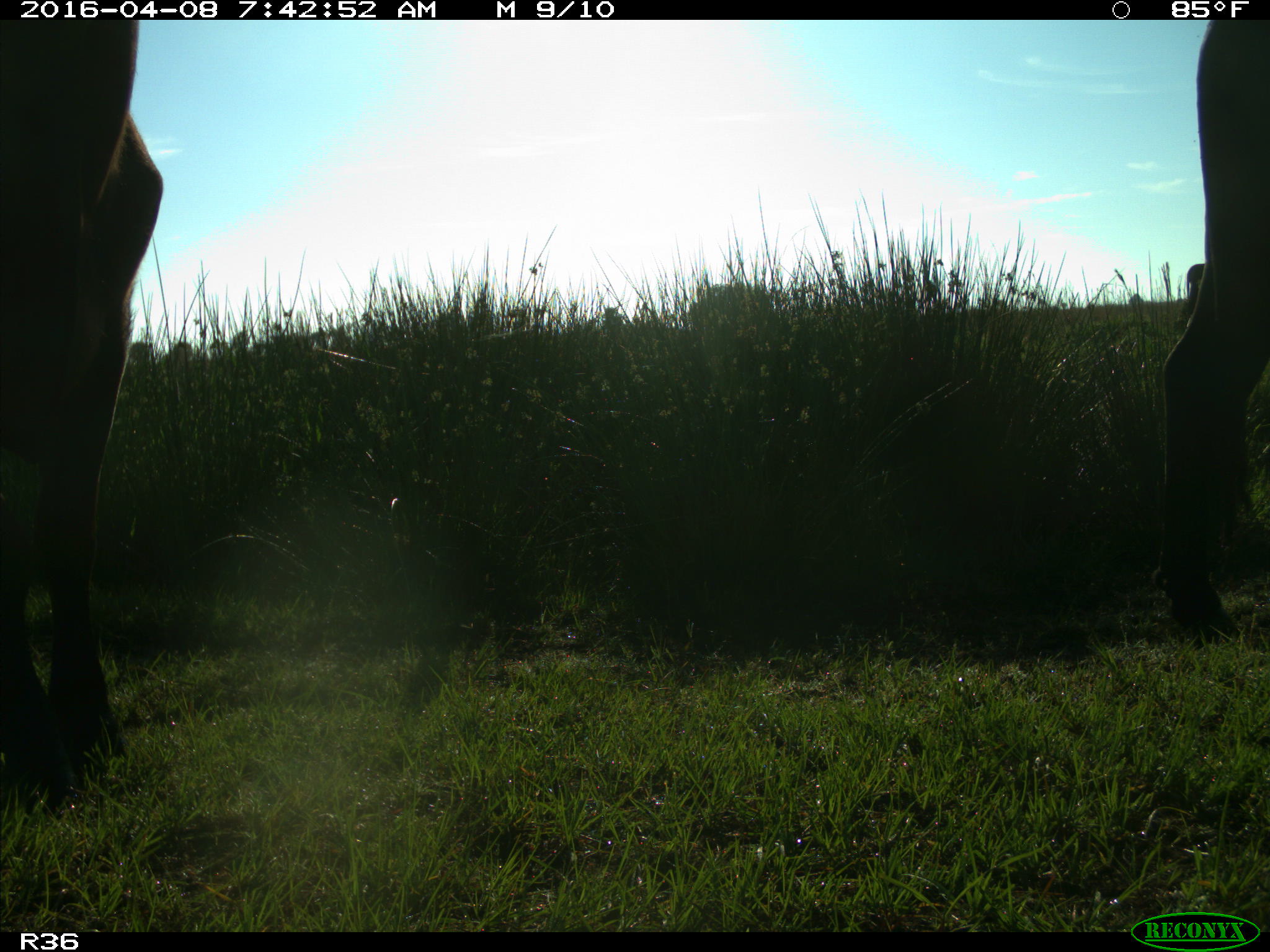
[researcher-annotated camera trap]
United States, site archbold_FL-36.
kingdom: Animalia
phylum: Chordata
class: Mammalia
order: Artiodactyla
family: Bovidae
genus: Bos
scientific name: Bos taurus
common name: domestic cow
Bos taurus (domestic cow).